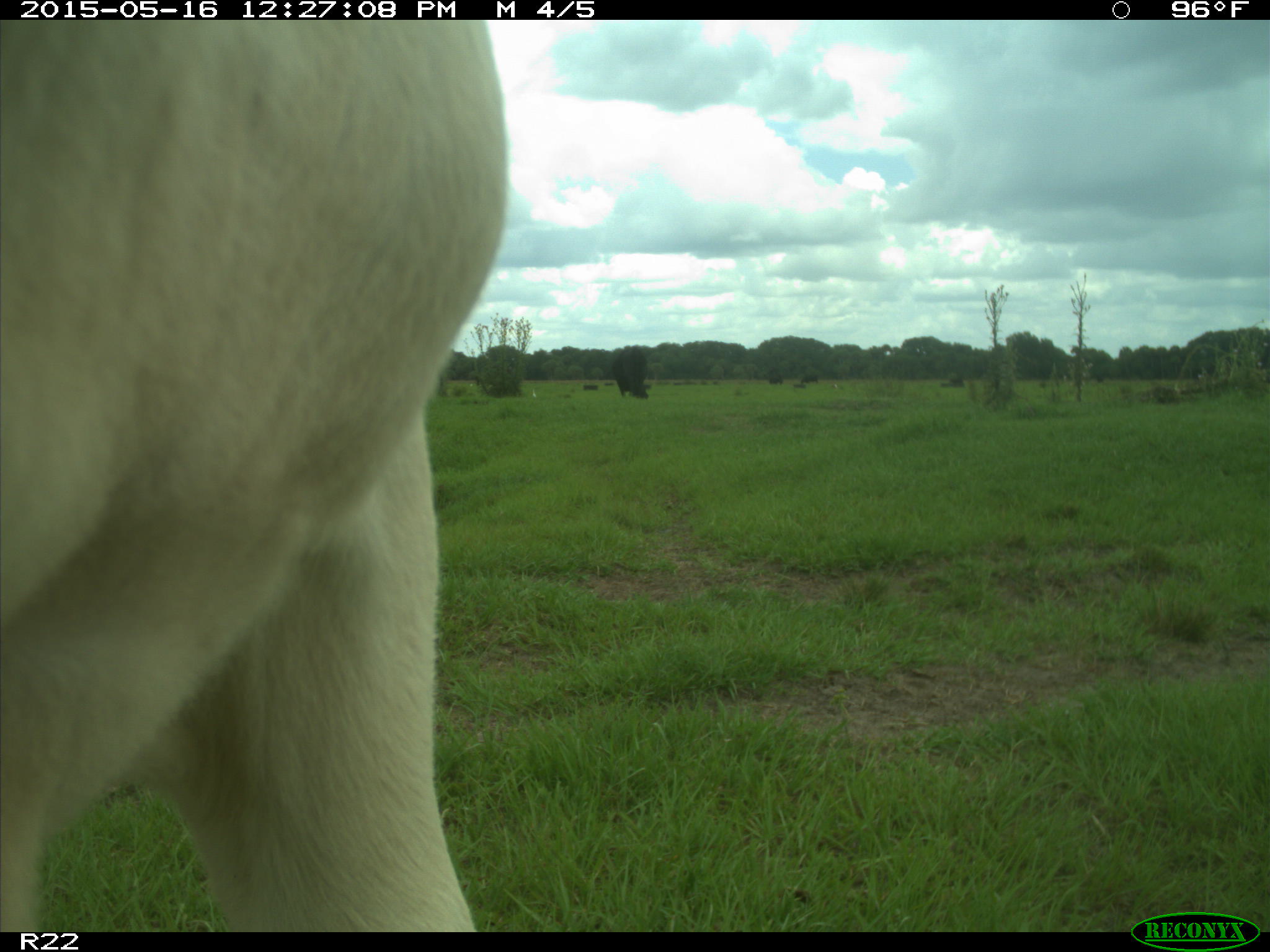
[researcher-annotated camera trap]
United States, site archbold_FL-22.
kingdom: Animalia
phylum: Chordata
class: Mammalia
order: Artiodactyla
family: Bovidae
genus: Bos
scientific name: Bos taurus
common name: domestic cow